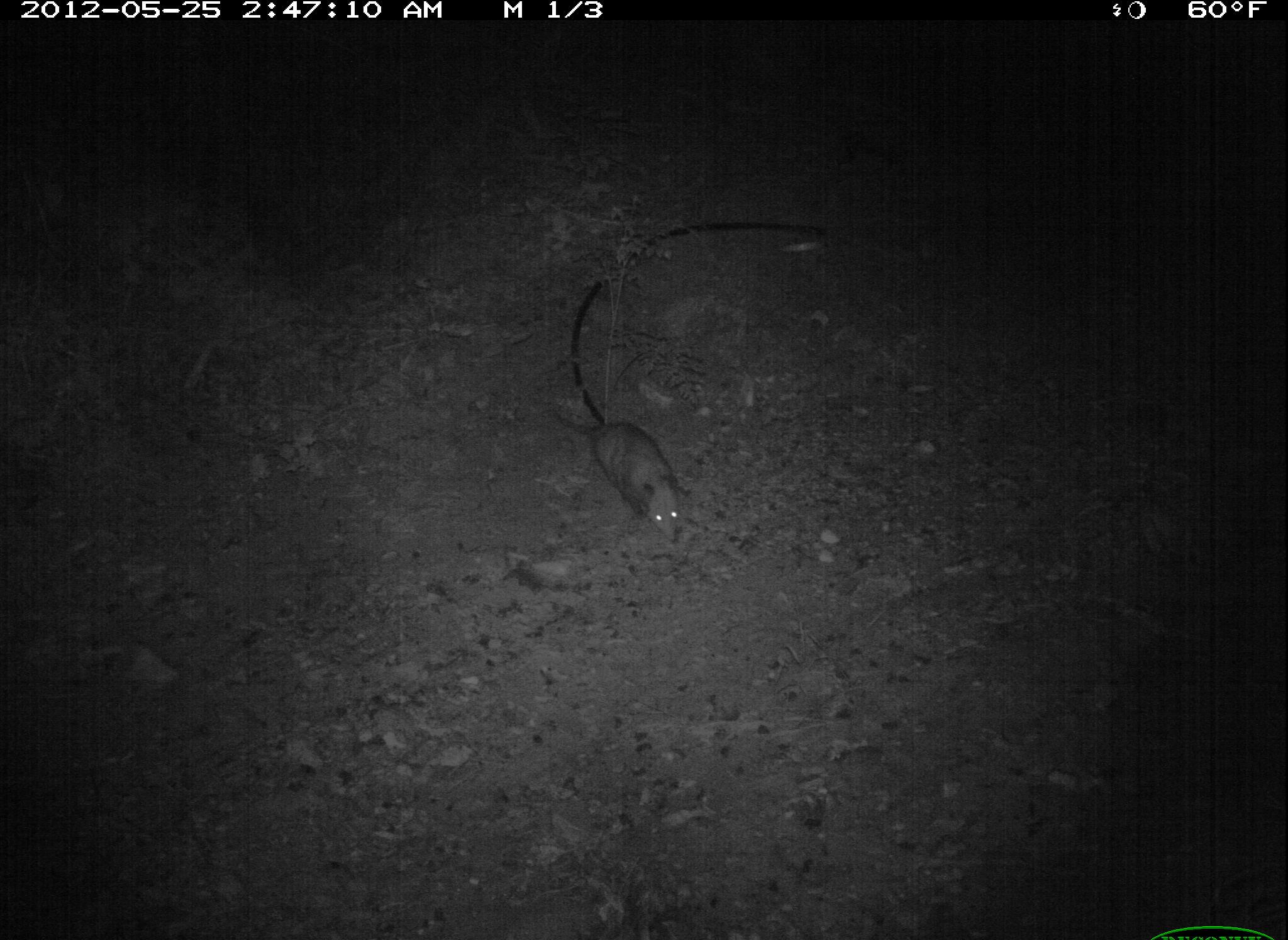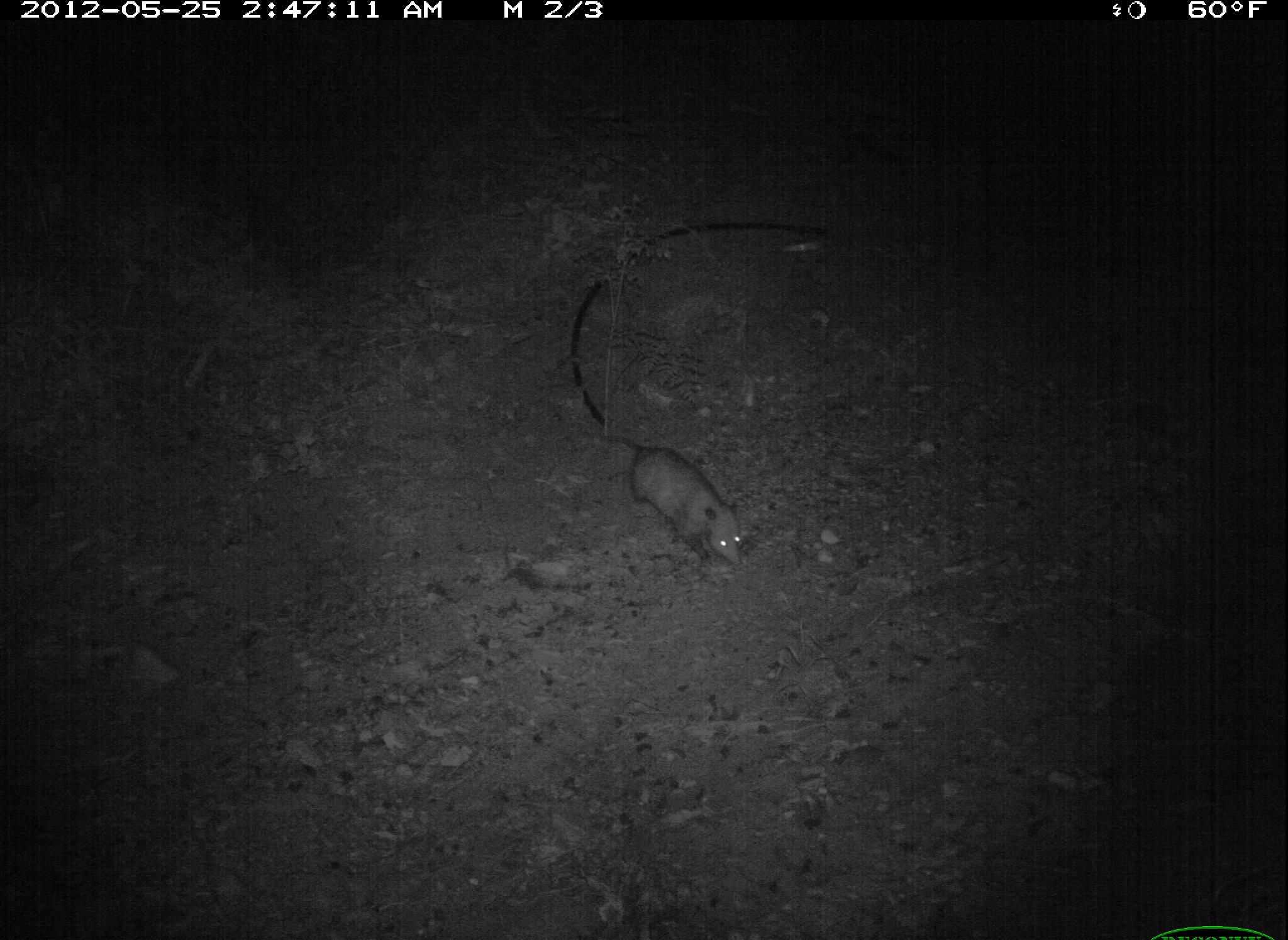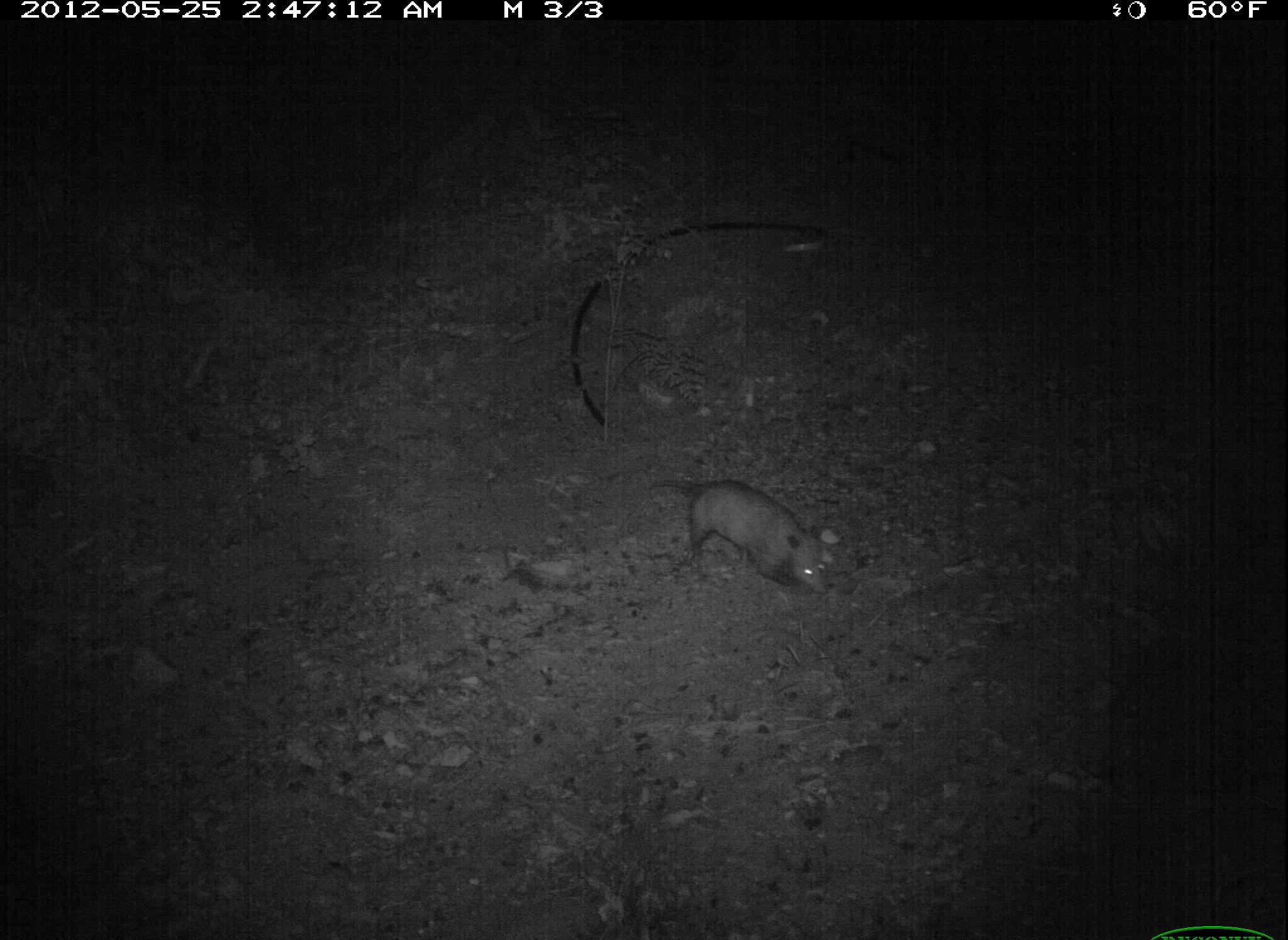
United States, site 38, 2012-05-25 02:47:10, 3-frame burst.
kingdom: Animalia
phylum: Chordata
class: Mammalia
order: Didelphimorphia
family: Didelphidae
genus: Didelphis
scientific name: Didelphis virginiana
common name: virginia opossum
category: opossum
Opossum (virginia opossum) (Didelphis virginiana).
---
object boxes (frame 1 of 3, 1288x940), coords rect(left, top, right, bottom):
opossum: rect(538, 387, 716, 570)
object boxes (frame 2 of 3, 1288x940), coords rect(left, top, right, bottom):
opossum: rect(589, 419, 765, 583)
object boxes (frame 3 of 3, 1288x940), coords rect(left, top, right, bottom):
opossum: rect(626, 454, 861, 612)